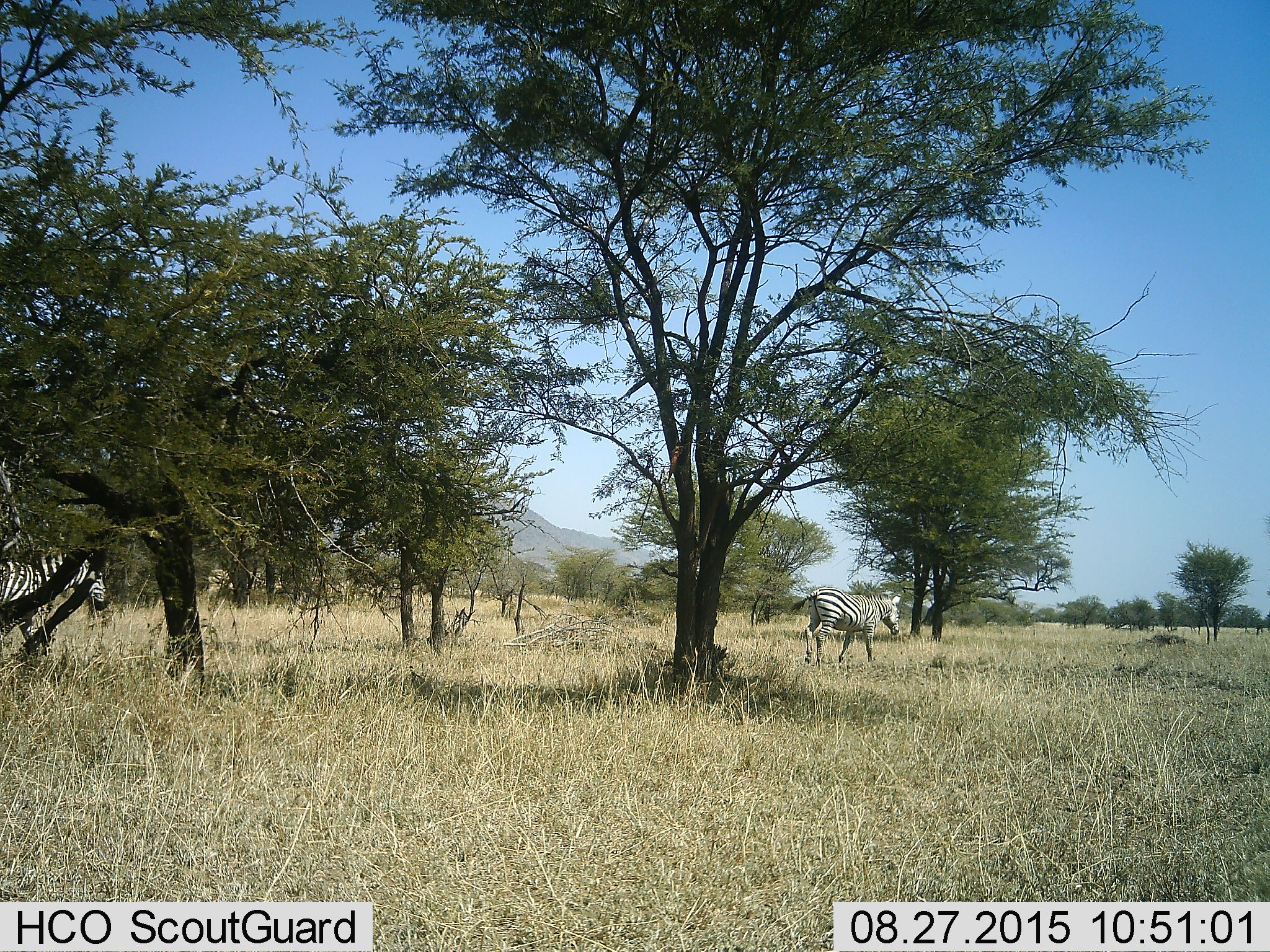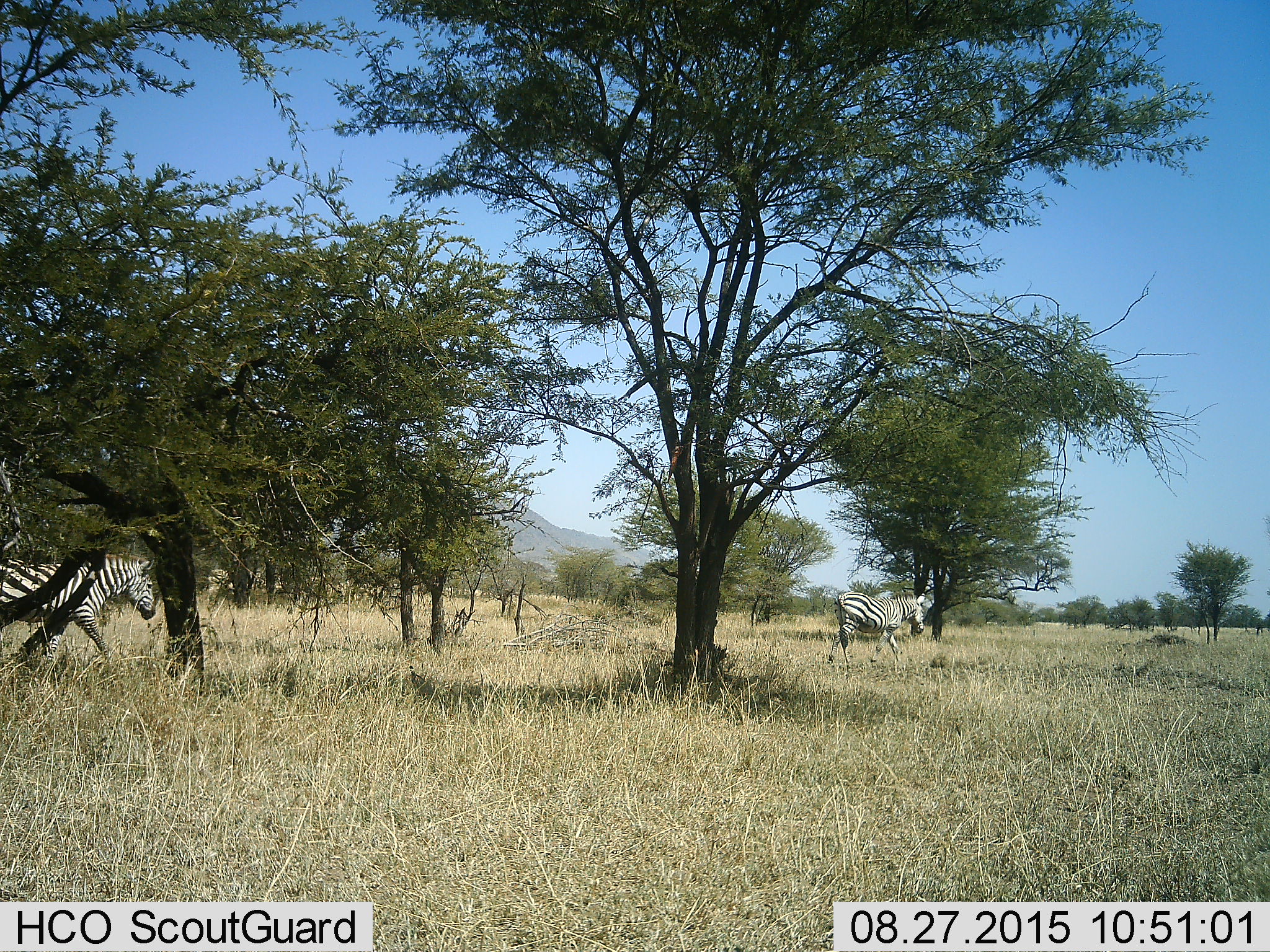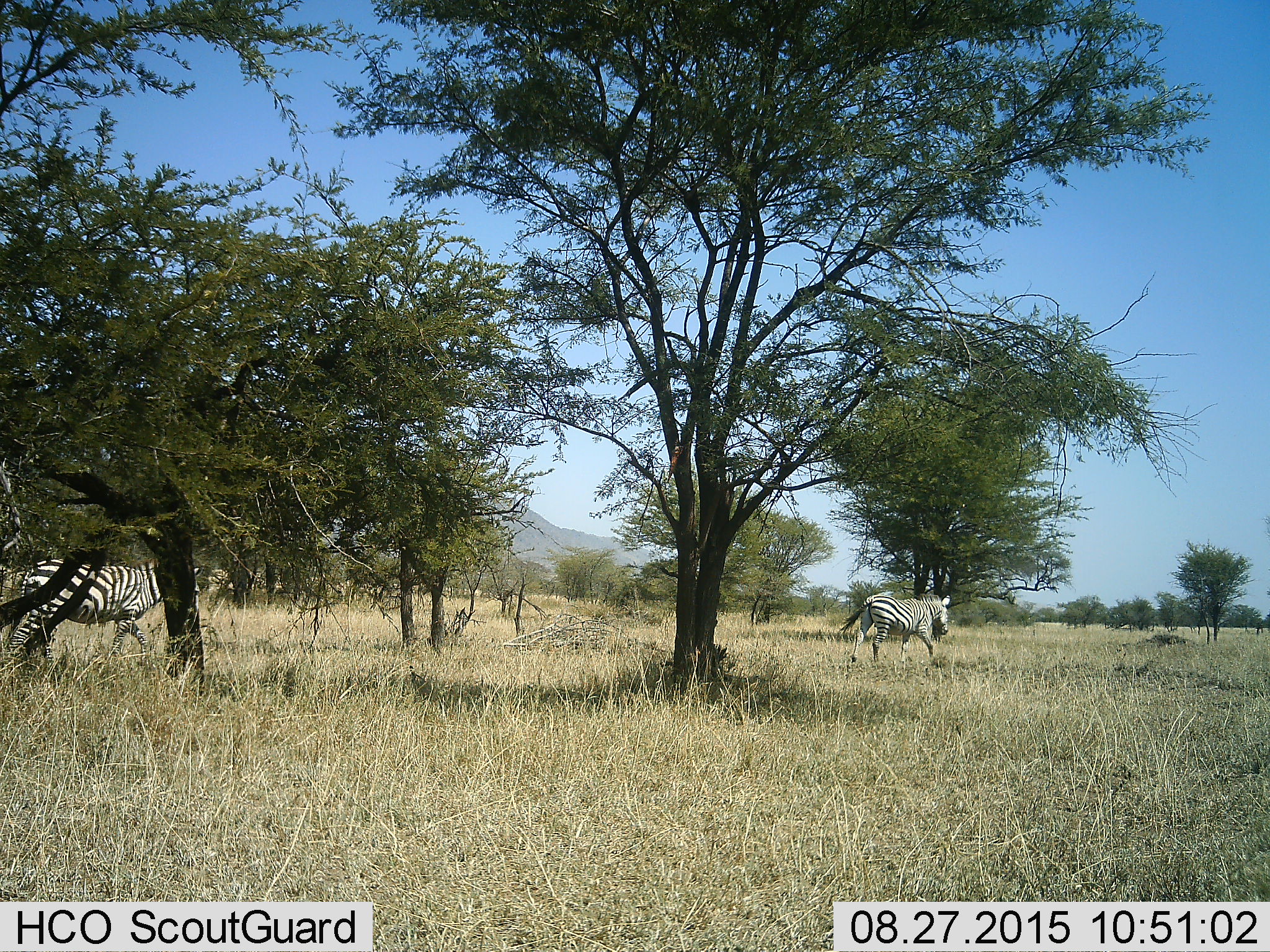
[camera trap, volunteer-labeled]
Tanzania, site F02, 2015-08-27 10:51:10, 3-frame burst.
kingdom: Animalia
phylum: Chordata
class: Mammalia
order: Perissodactyla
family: Equidae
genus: Equus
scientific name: Equus quagga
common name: plains zebra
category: zebra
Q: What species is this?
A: Zebra (plains zebra) (Equus quagga).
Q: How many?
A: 2.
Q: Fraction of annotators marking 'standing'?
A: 15%.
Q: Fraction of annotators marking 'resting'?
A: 5%.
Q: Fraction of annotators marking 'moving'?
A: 100%.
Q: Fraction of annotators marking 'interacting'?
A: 5%.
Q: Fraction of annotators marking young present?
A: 0%.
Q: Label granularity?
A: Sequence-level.